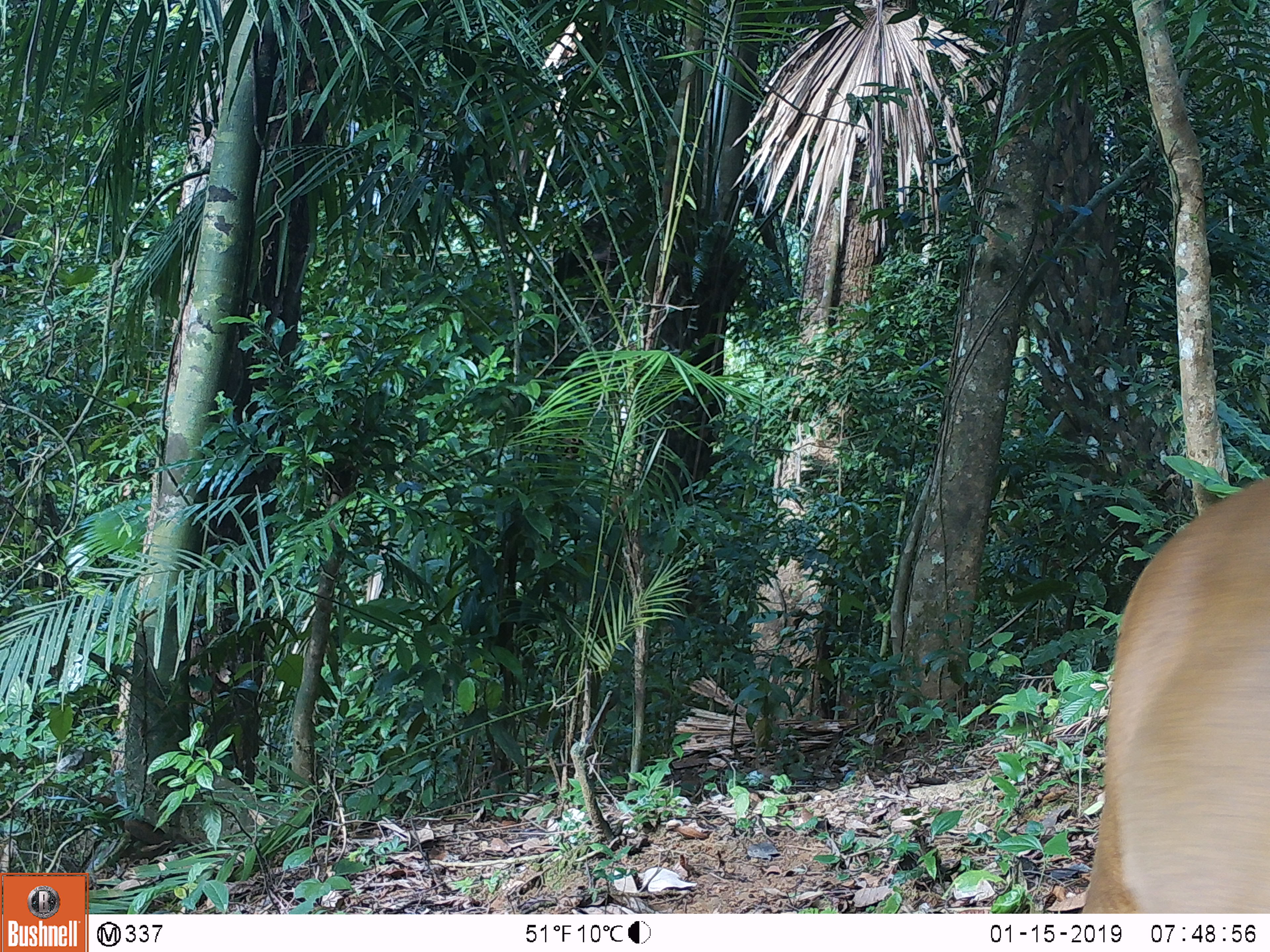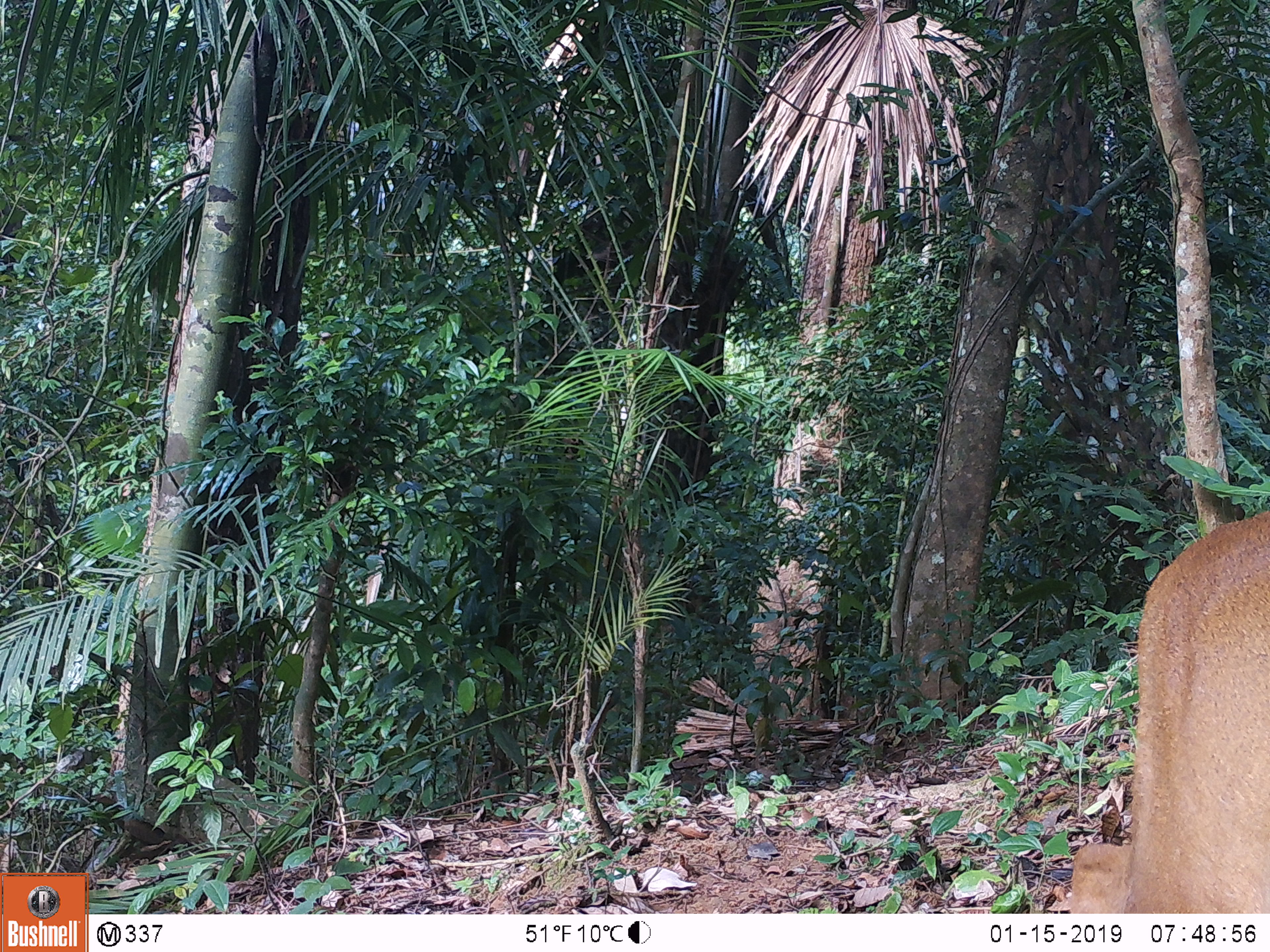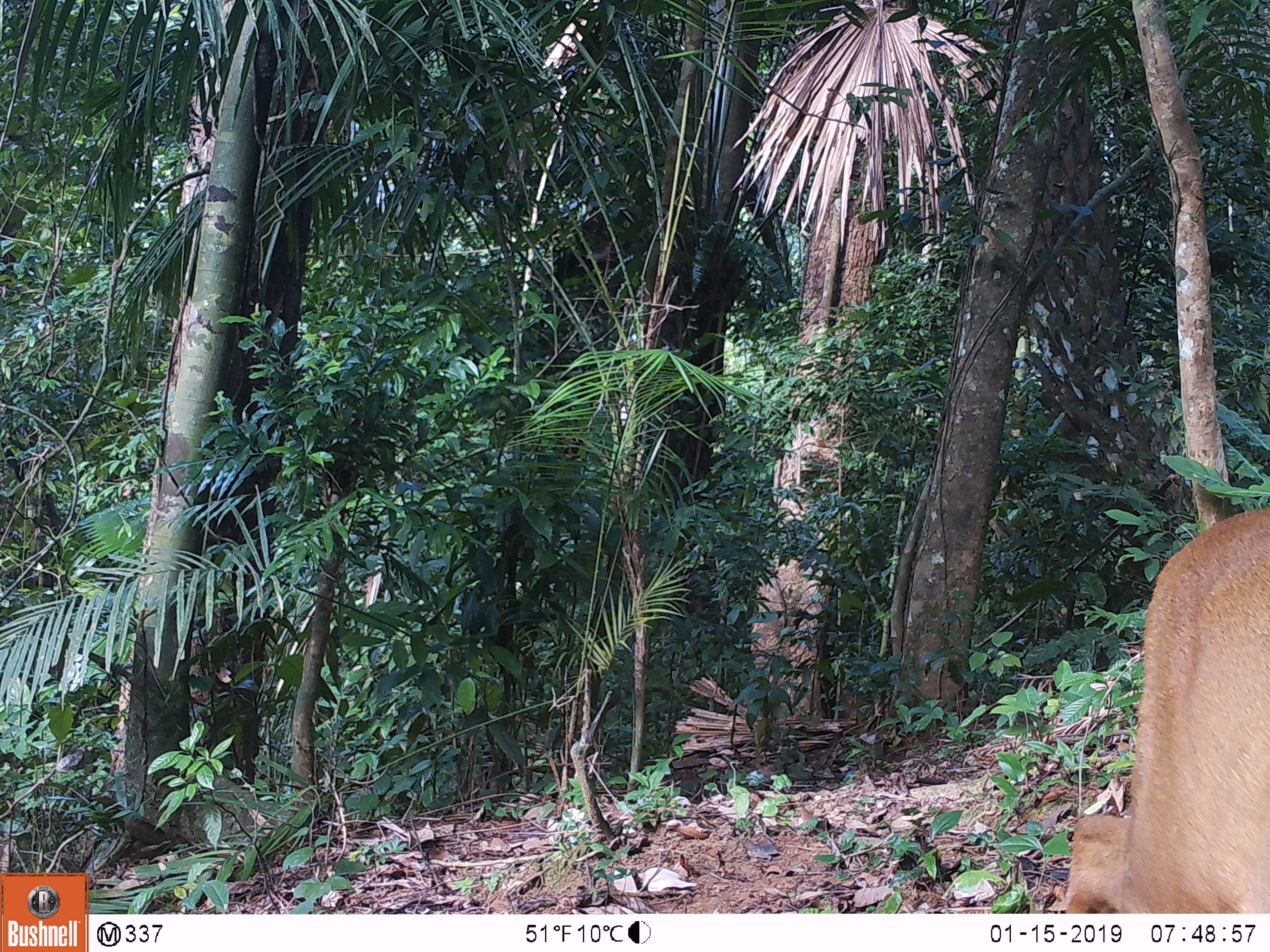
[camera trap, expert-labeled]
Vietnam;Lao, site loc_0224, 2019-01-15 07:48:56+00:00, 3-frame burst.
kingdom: Animalia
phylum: Chordata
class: Mammalia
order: Artiodactyla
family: Cervidae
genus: Muntiacus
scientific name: Muntiacus vuquangensis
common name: large-antlered muntjac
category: large antlered muntjac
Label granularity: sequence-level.